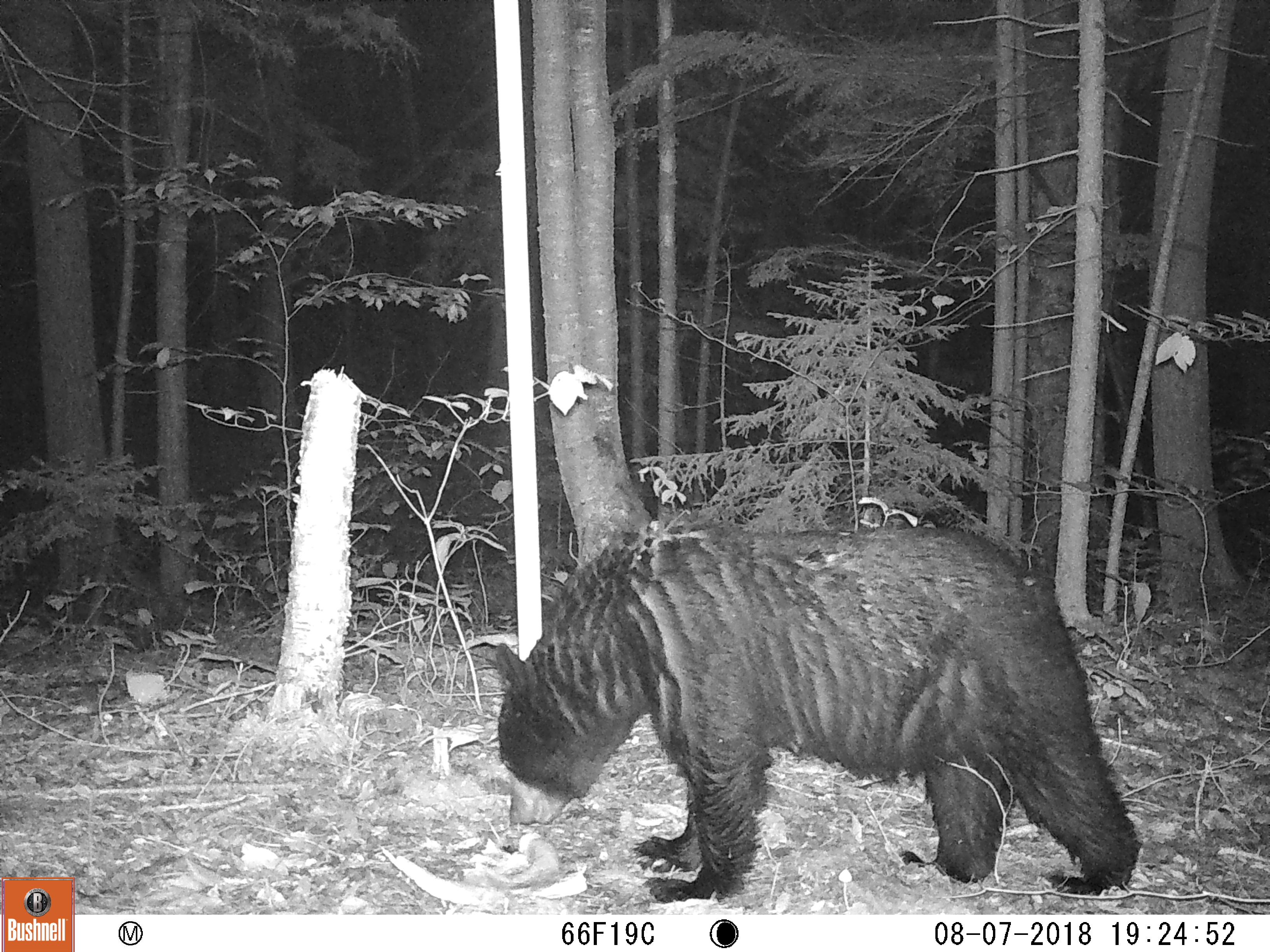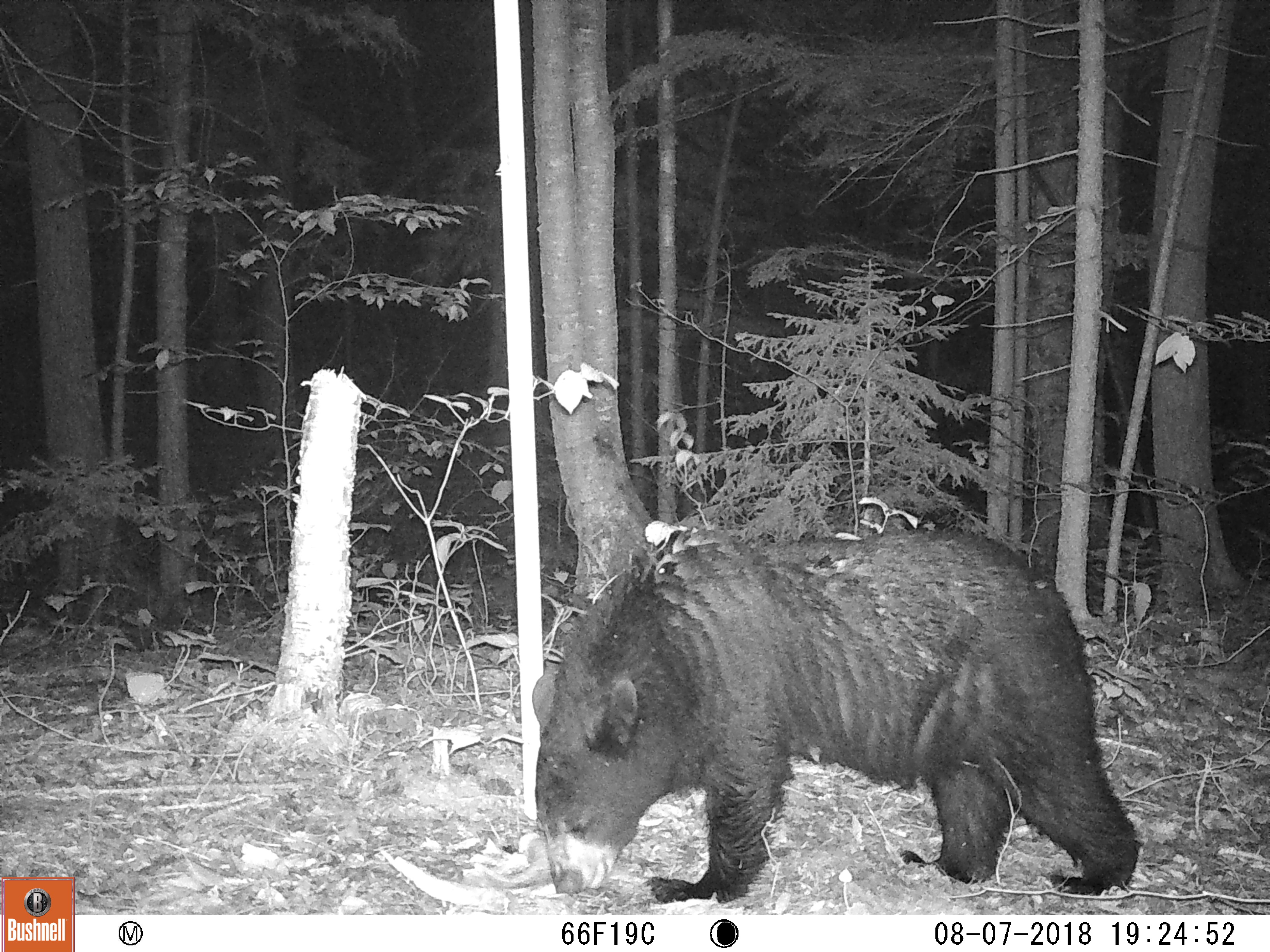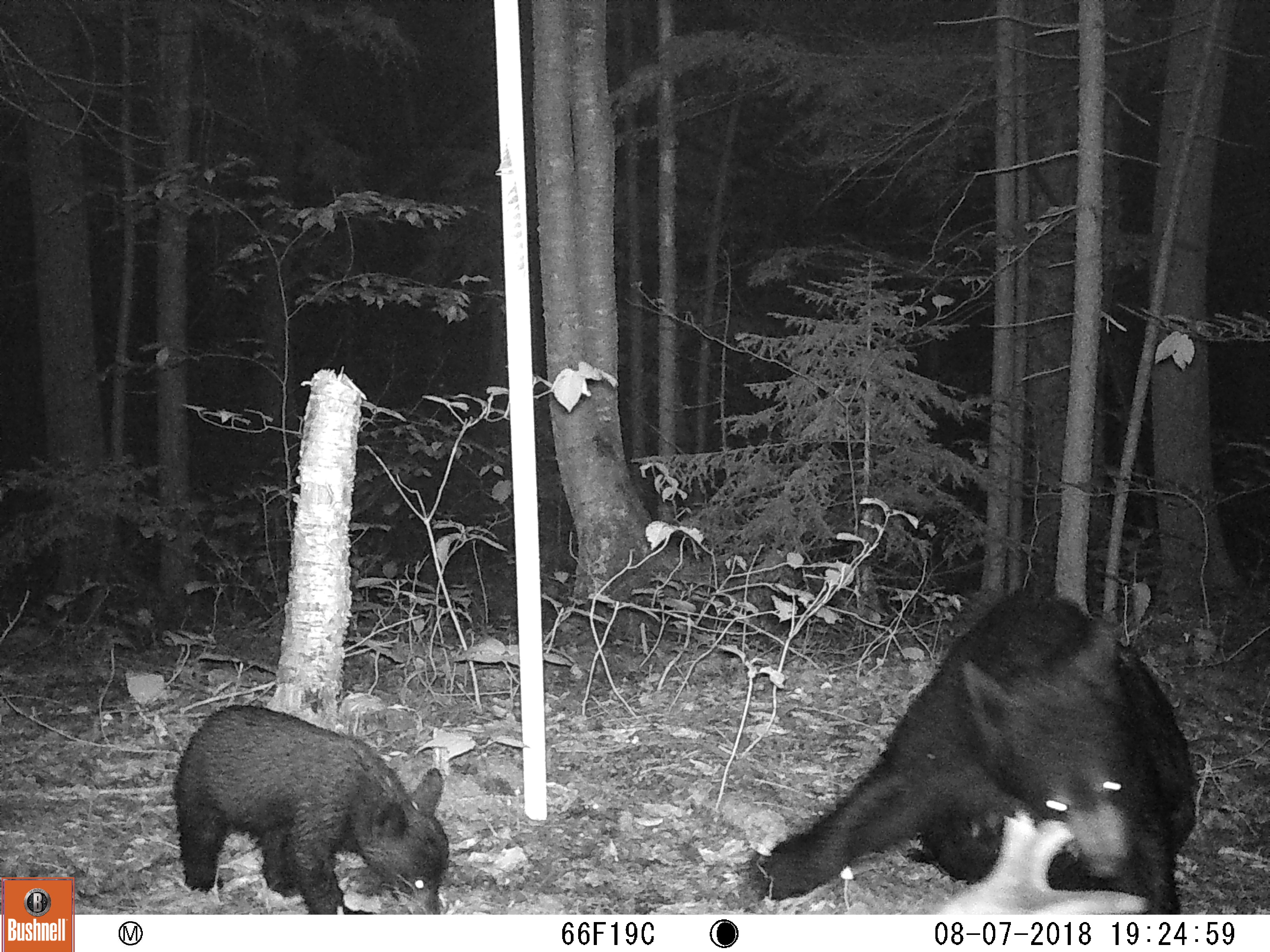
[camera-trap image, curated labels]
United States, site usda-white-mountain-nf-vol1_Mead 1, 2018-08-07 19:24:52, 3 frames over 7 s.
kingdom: Animalia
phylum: Chordata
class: Mammalia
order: Carnivora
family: Ursidae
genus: Ursus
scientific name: Ursus americanus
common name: black bear